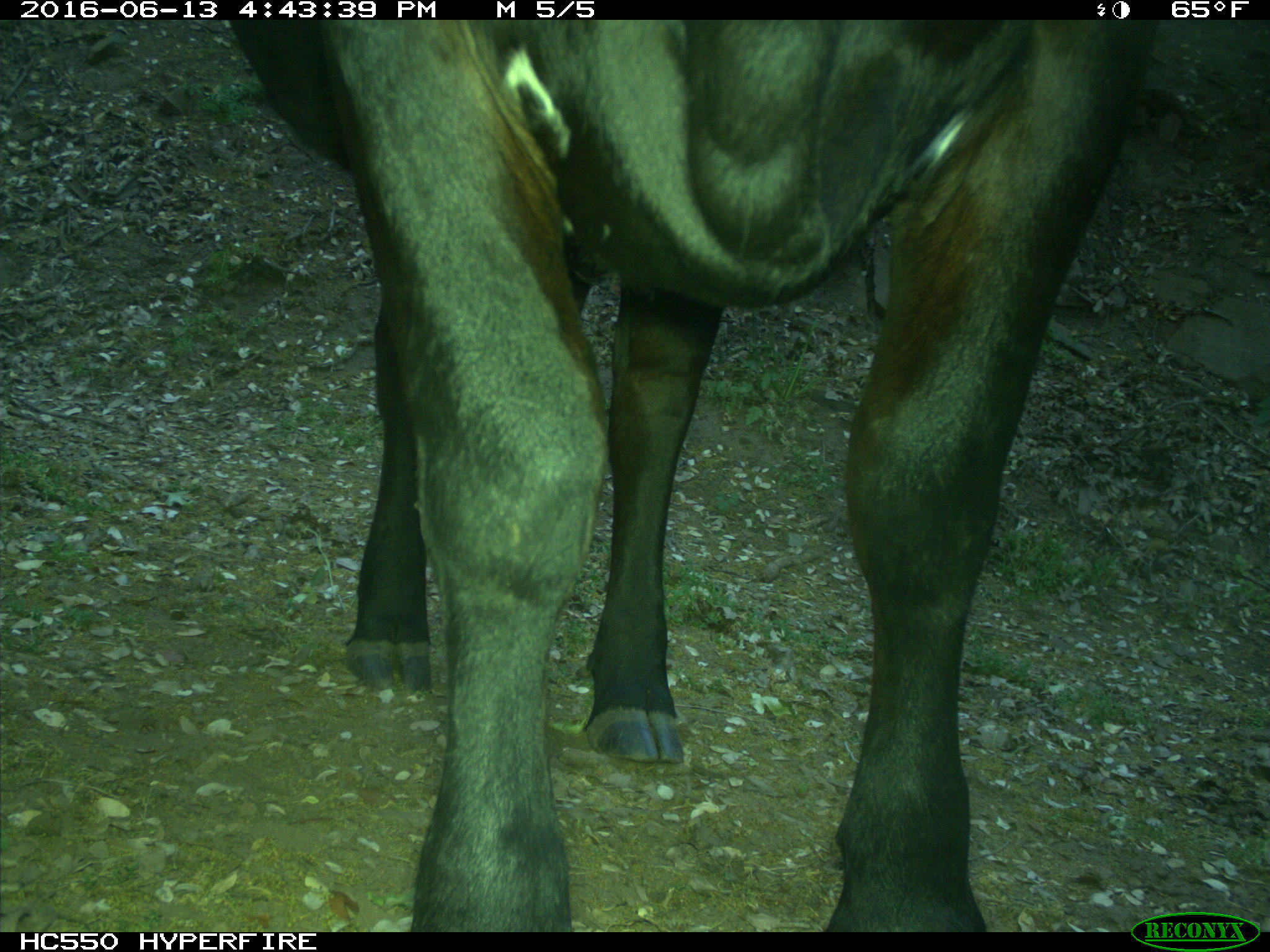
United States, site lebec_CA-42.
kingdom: Animalia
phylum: Chordata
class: Mammalia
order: Artiodactyla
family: Bovidae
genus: Bos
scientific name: Bos taurus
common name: domestic cow